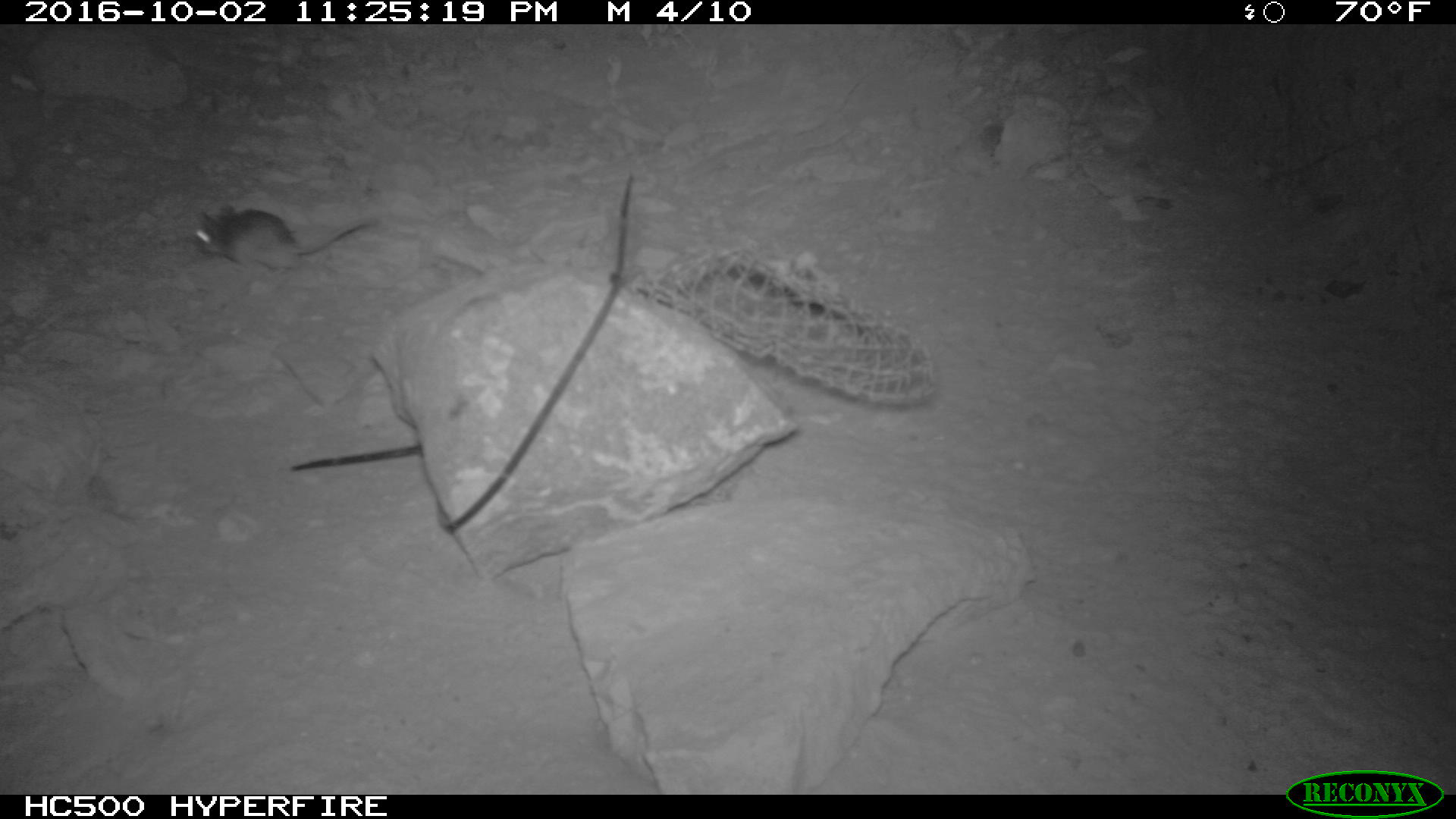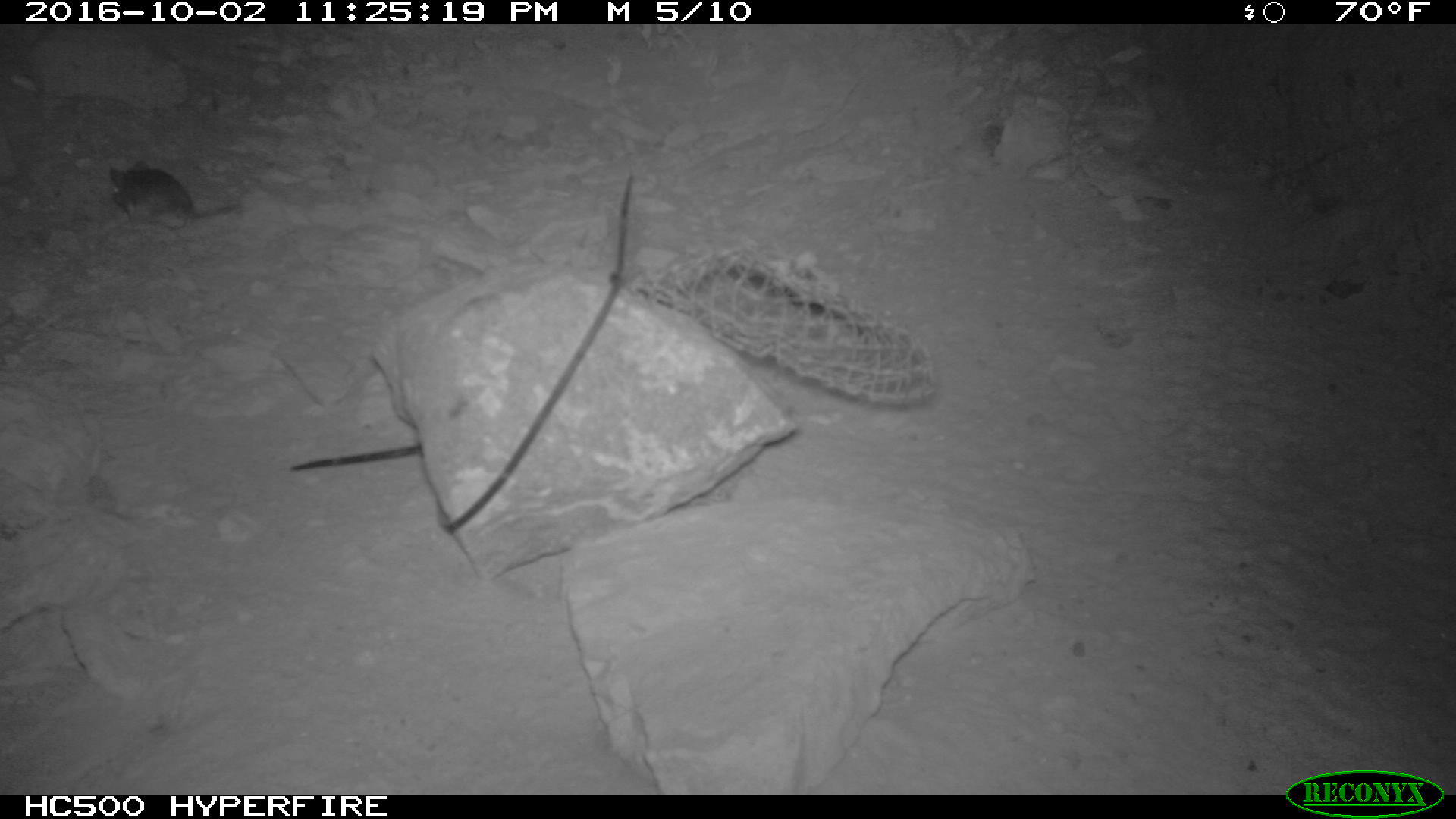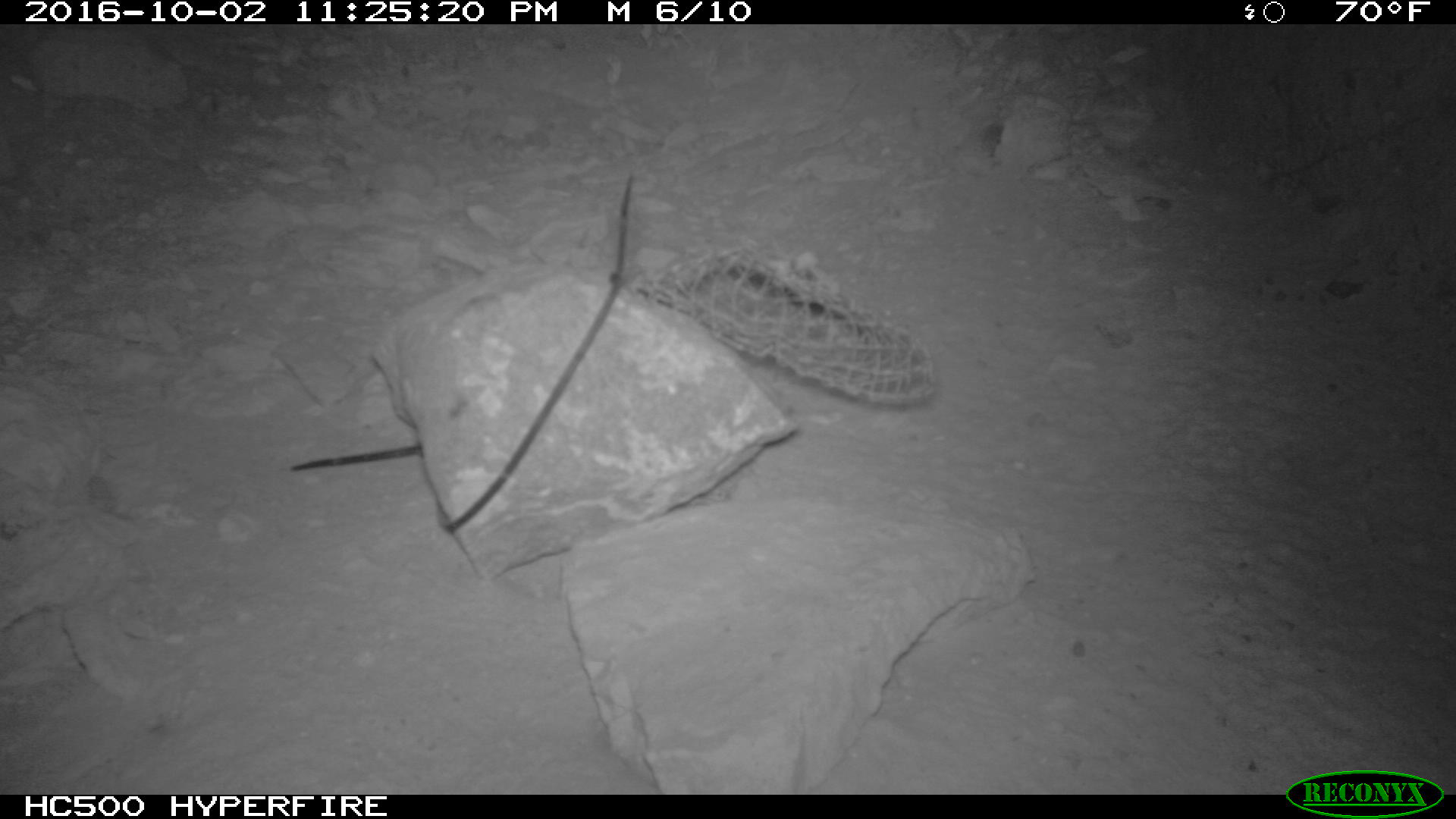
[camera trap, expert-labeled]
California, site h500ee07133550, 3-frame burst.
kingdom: Animalia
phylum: Chordata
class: Mammalia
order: Rodentia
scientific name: Rodentia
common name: rodent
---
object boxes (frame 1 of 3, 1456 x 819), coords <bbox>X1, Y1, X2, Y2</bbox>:
rodent: <bbox>191, 203, 365, 276</bbox>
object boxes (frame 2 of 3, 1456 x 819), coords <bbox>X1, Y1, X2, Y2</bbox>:
rodent: <bbox>108, 155, 242, 246</bbox>